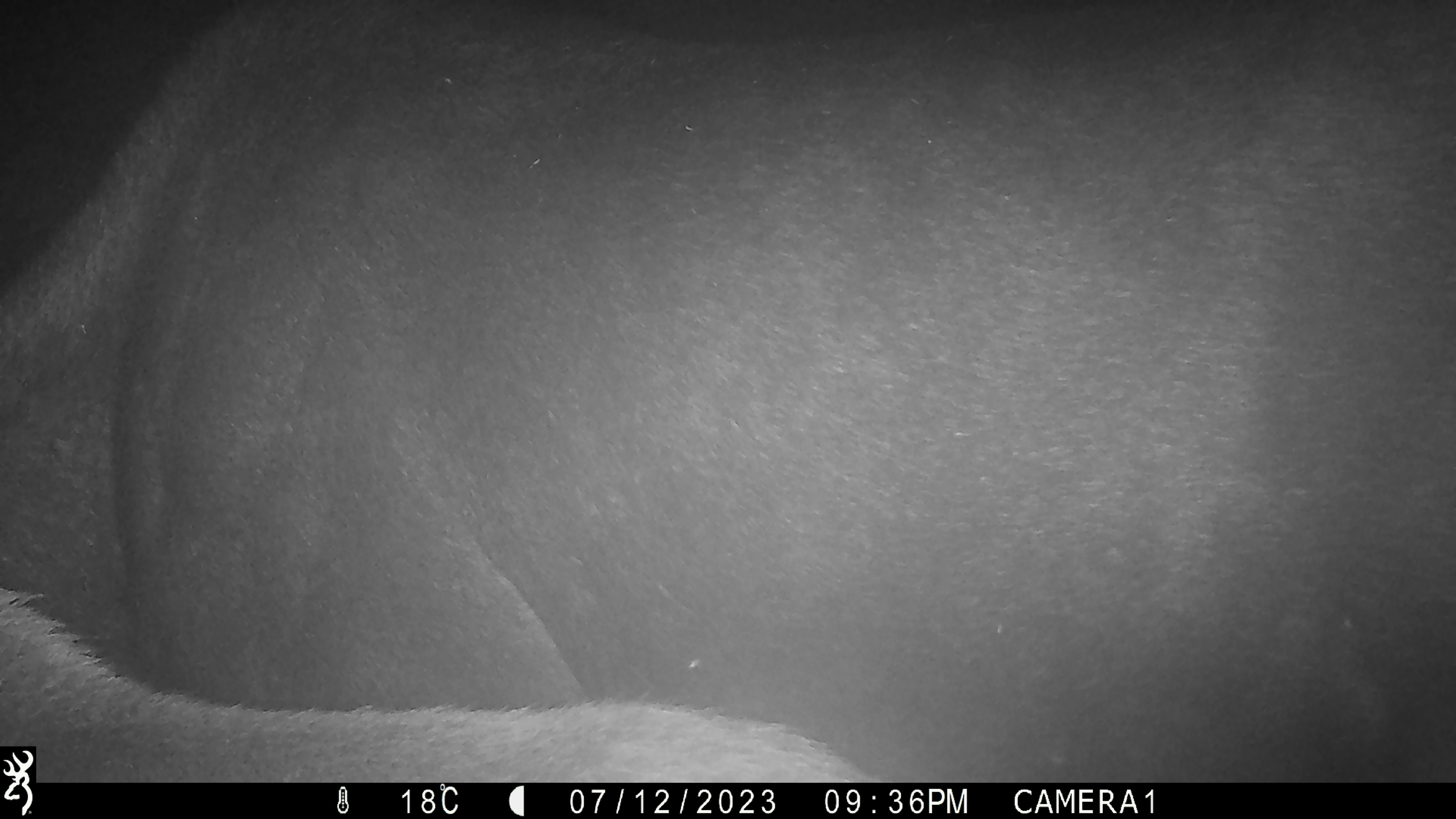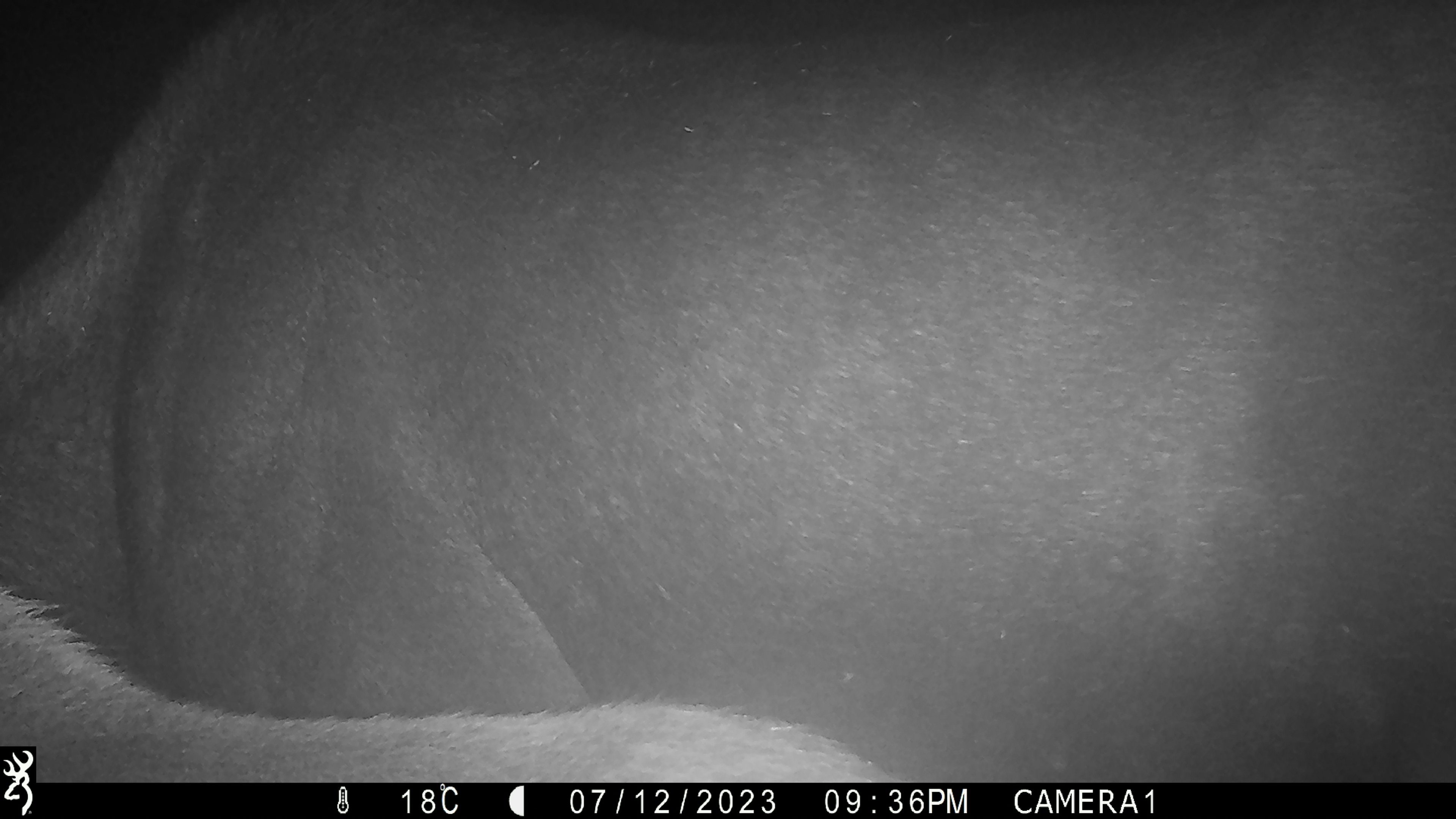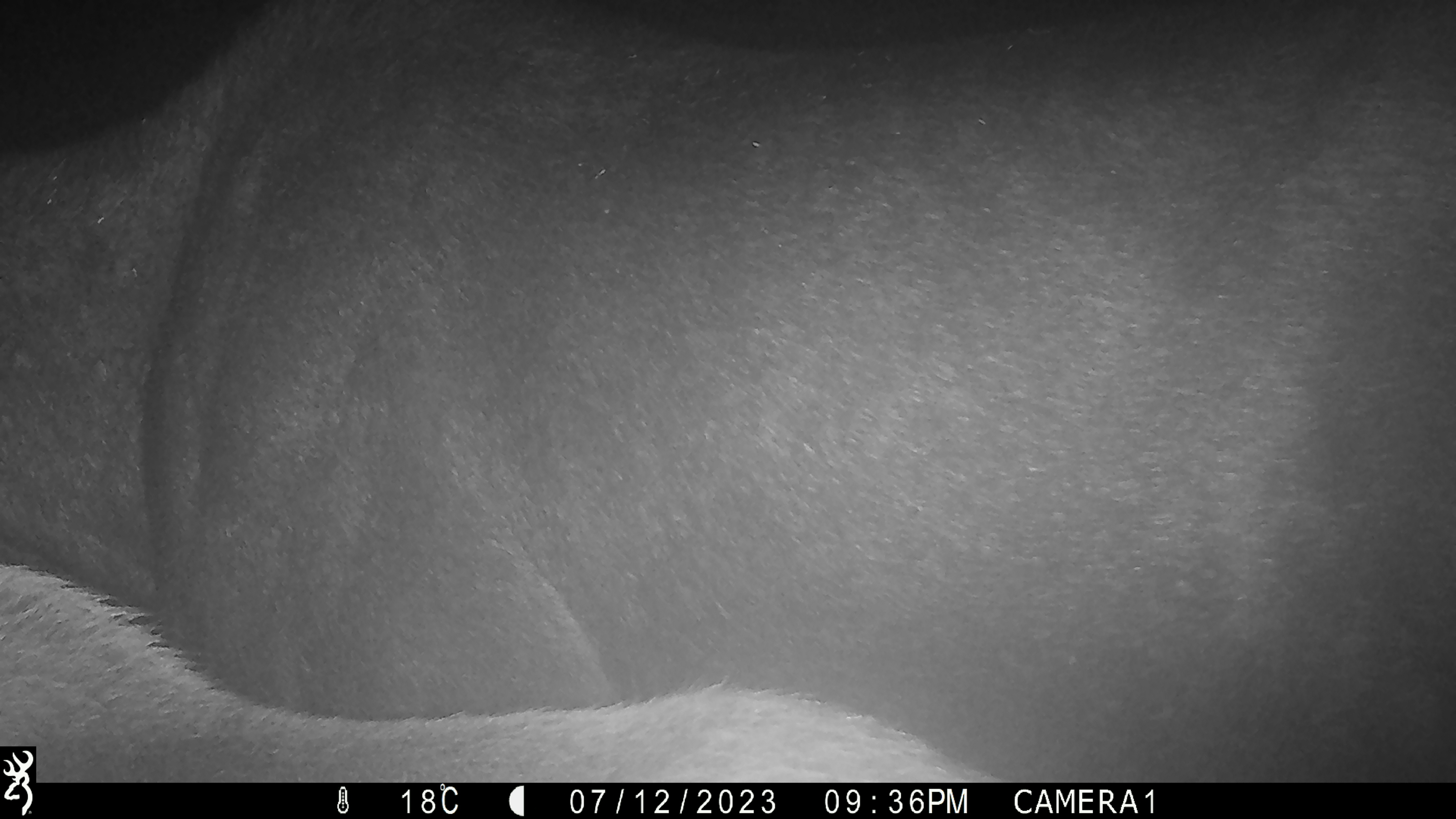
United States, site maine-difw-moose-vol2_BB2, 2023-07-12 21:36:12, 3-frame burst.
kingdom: Animalia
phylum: Chordata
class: Mammalia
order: Artiodactyla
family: Cervidae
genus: Alces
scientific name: Alces alces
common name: moose